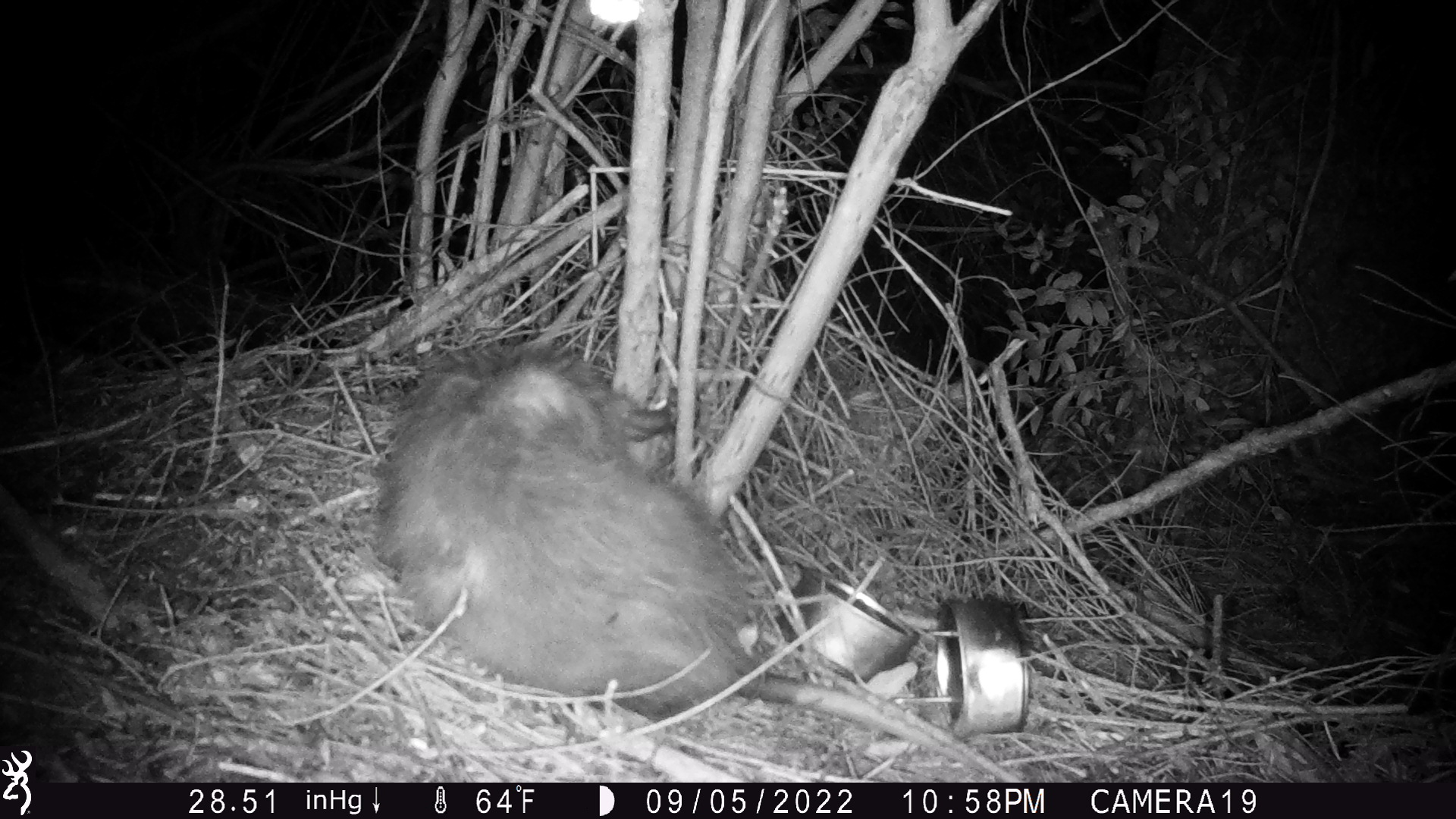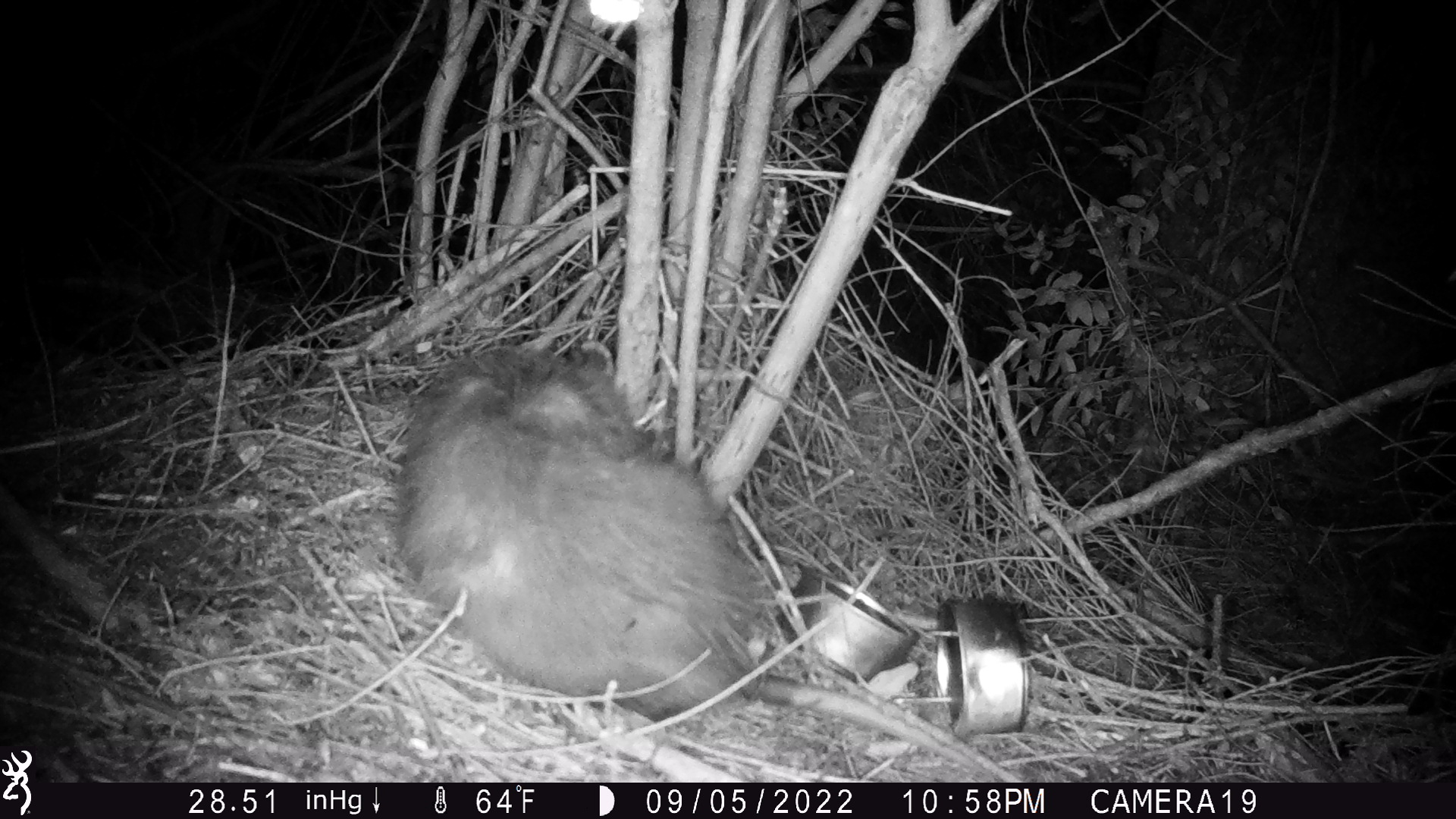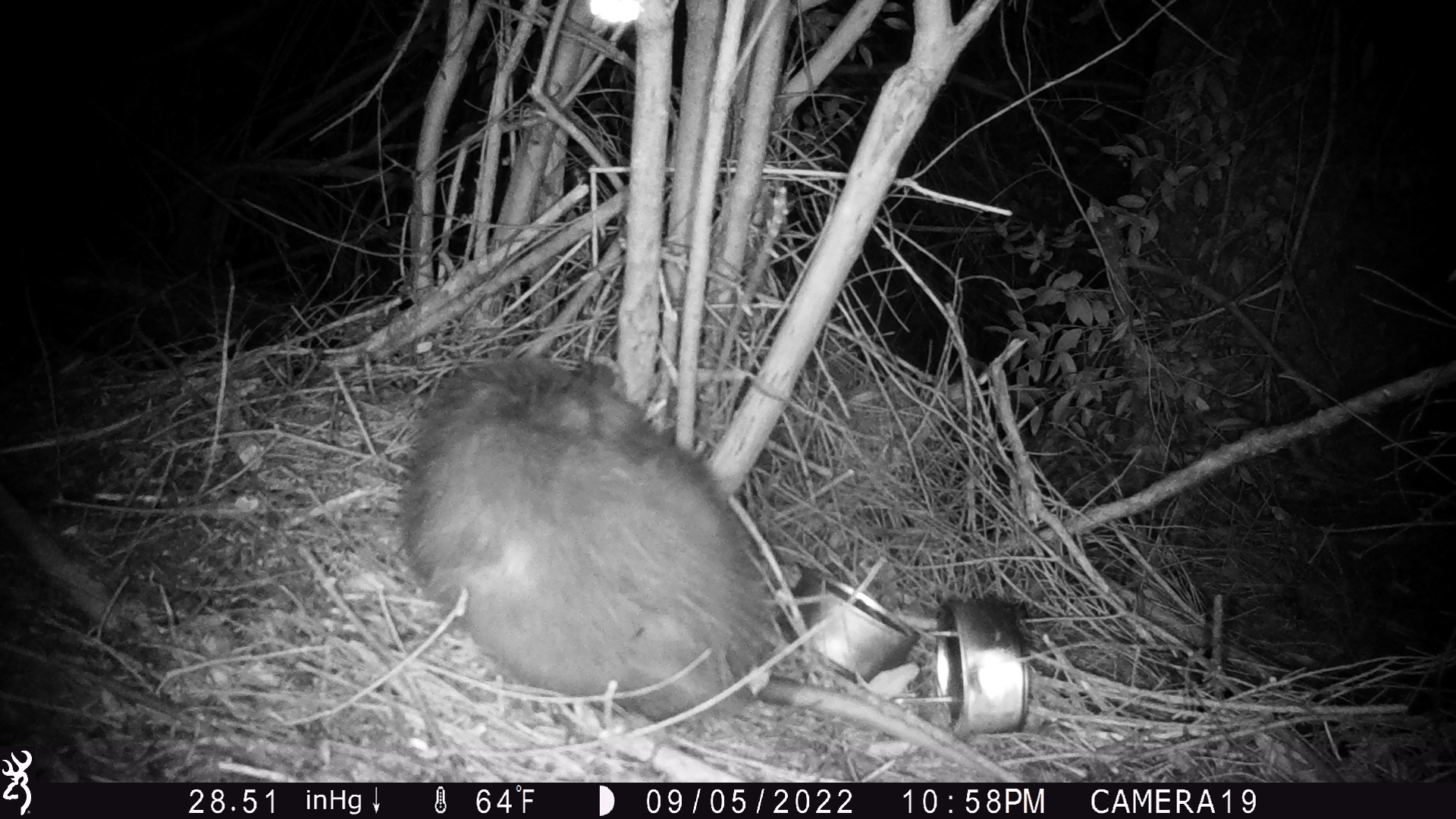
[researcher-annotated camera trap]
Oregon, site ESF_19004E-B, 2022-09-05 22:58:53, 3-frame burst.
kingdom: Animalia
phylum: Chordata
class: Mammalia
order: Didelphimorphia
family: Didelphidae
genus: Didelphis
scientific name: Didelphis virginiana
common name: virginia opossum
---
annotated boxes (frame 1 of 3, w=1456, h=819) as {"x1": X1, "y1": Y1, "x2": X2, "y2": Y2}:
virginia opossum: {"x1": 374, "y1": 316, "x2": 938, "y2": 781}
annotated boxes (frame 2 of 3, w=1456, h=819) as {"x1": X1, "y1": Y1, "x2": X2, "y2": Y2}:
virginia opossum: {"x1": 375, "y1": 324, "x2": 953, "y2": 772}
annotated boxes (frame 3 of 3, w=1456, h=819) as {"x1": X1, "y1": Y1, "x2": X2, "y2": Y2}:
virginia opossum: {"x1": 399, "y1": 320, "x2": 950, "y2": 762}